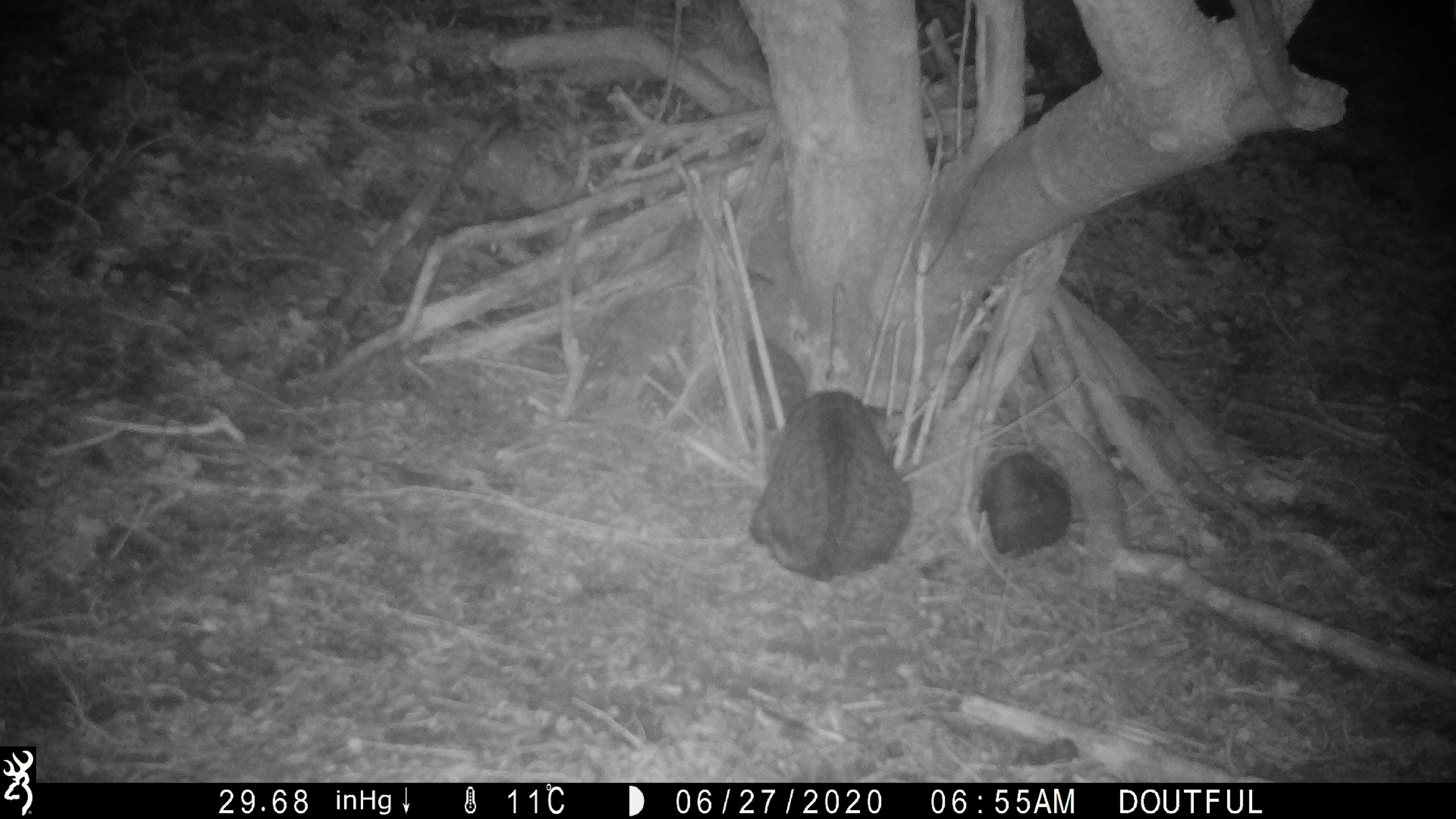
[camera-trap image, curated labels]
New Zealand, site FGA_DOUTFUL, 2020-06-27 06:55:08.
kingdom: Animalia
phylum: Chordata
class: Mammalia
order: Carnivora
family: Felidae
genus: Felis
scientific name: Felis catus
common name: domestic cat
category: cat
Cat (domestic cat) (Felis catus).